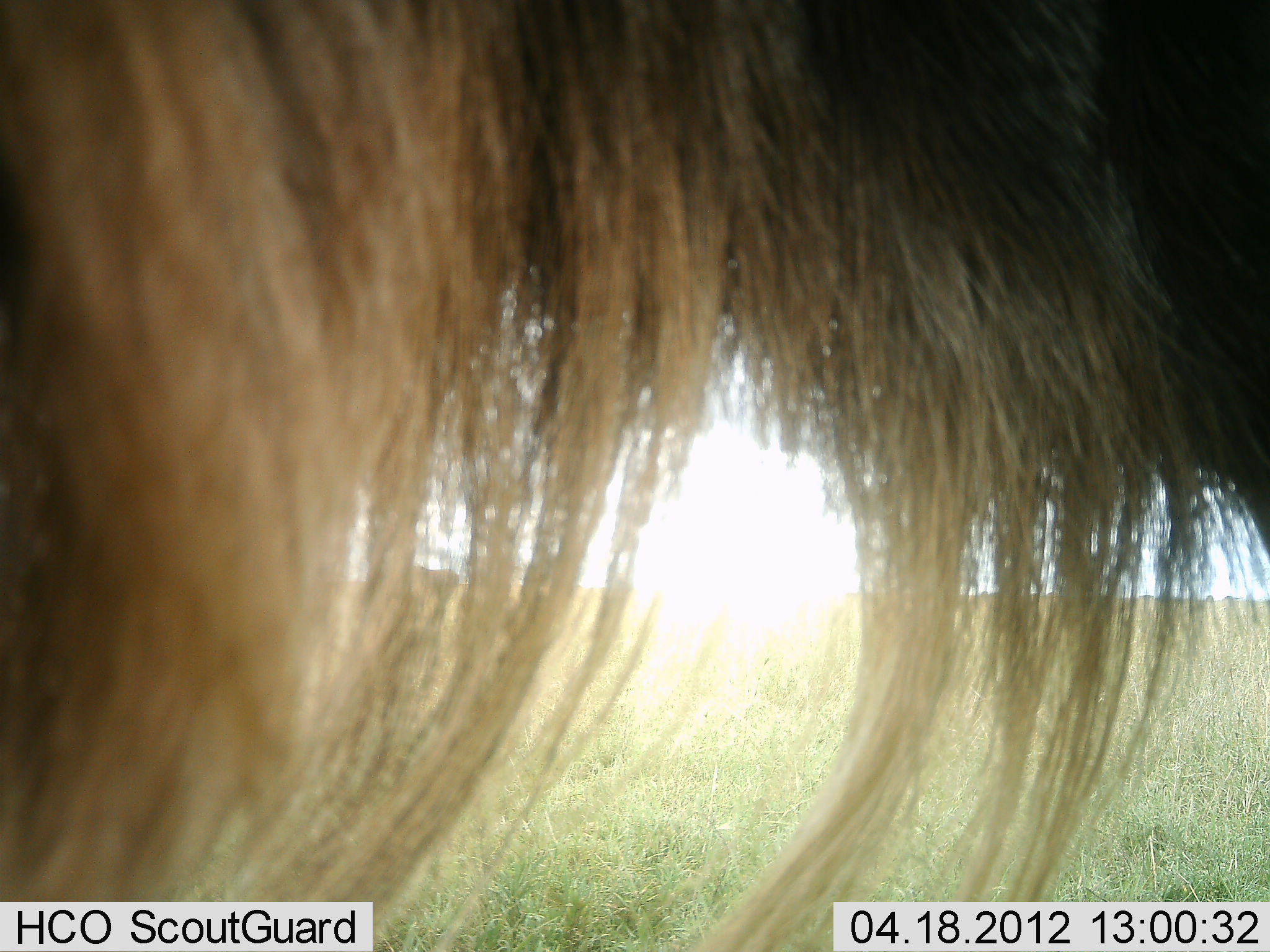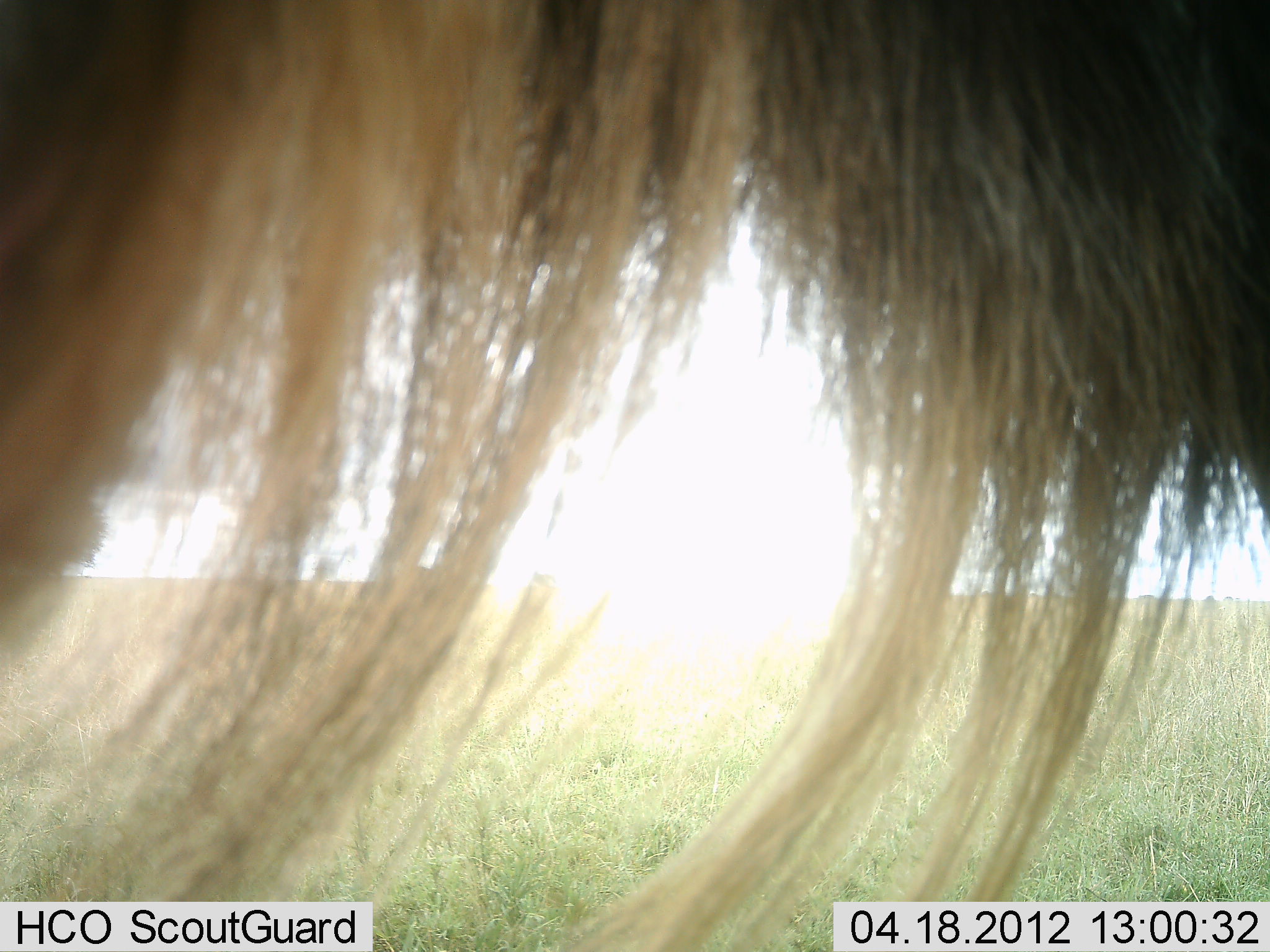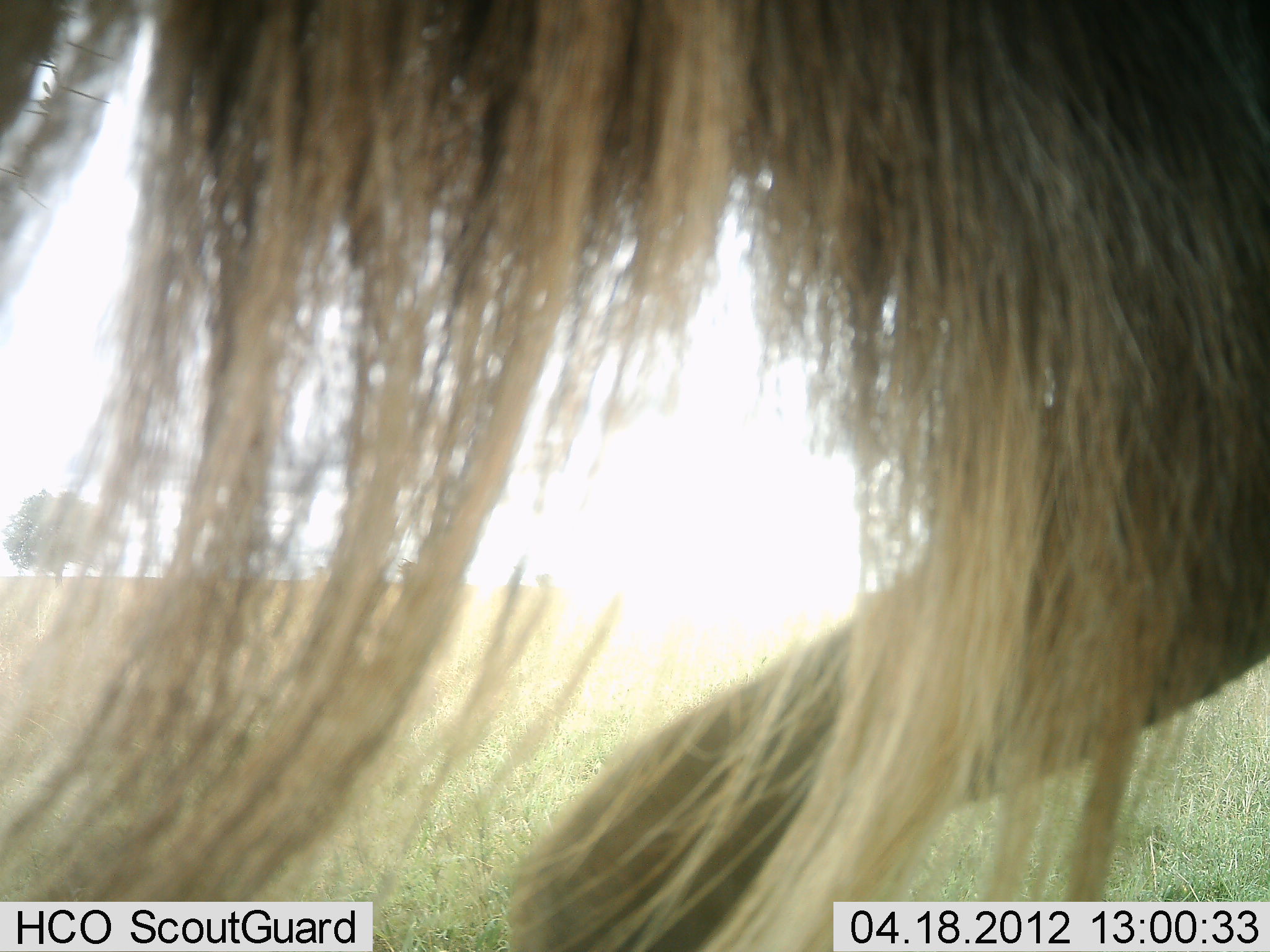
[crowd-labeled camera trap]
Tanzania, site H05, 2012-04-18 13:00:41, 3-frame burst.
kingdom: Animalia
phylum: Chordata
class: Mammalia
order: Artiodactyla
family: Bovidae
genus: Connochaetes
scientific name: Connochaetes taurinus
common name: blue wildebeest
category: wildebeest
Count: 1.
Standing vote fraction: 95%.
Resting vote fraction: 0%.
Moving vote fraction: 5%.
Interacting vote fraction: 0%.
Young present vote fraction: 0%.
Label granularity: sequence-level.